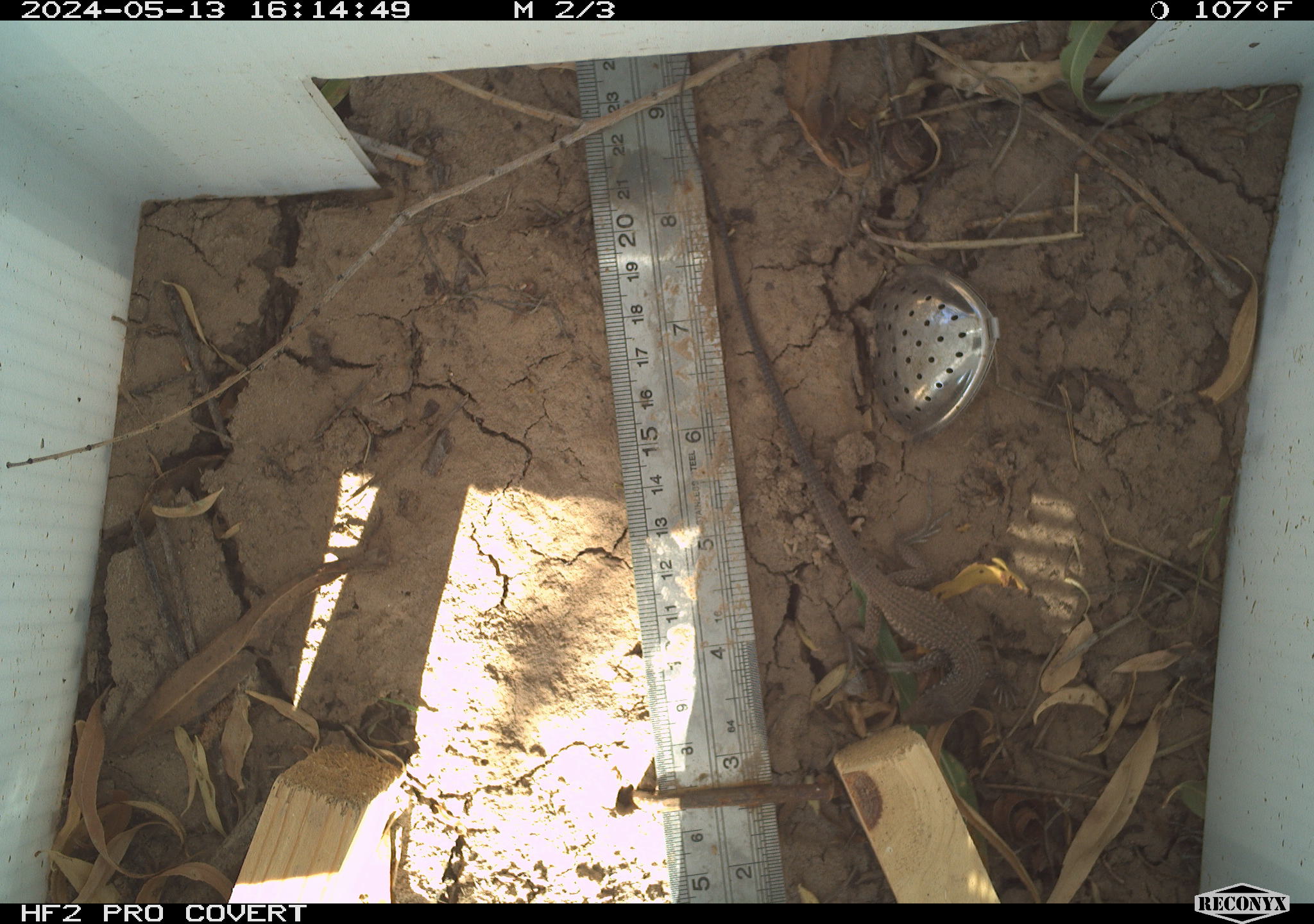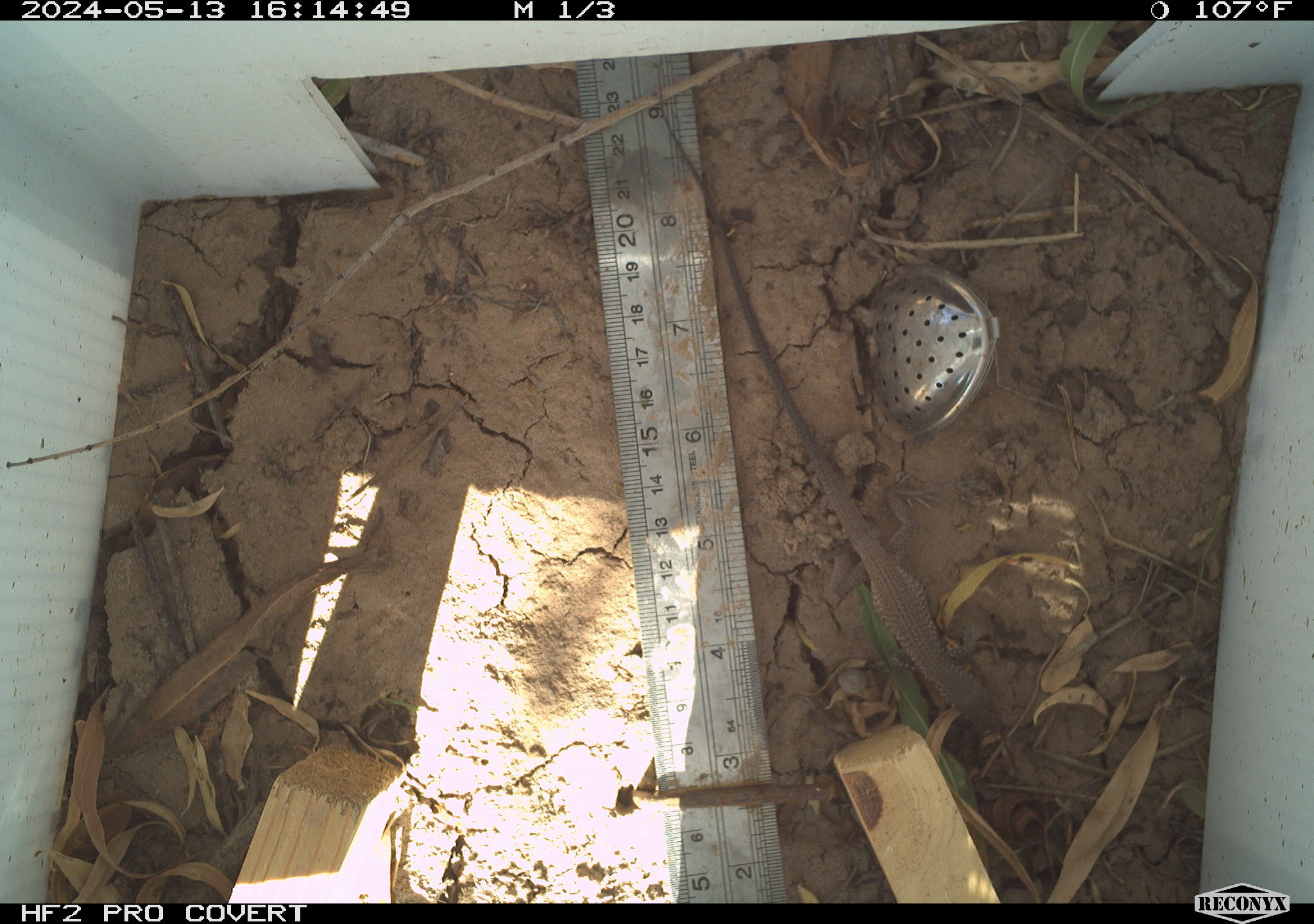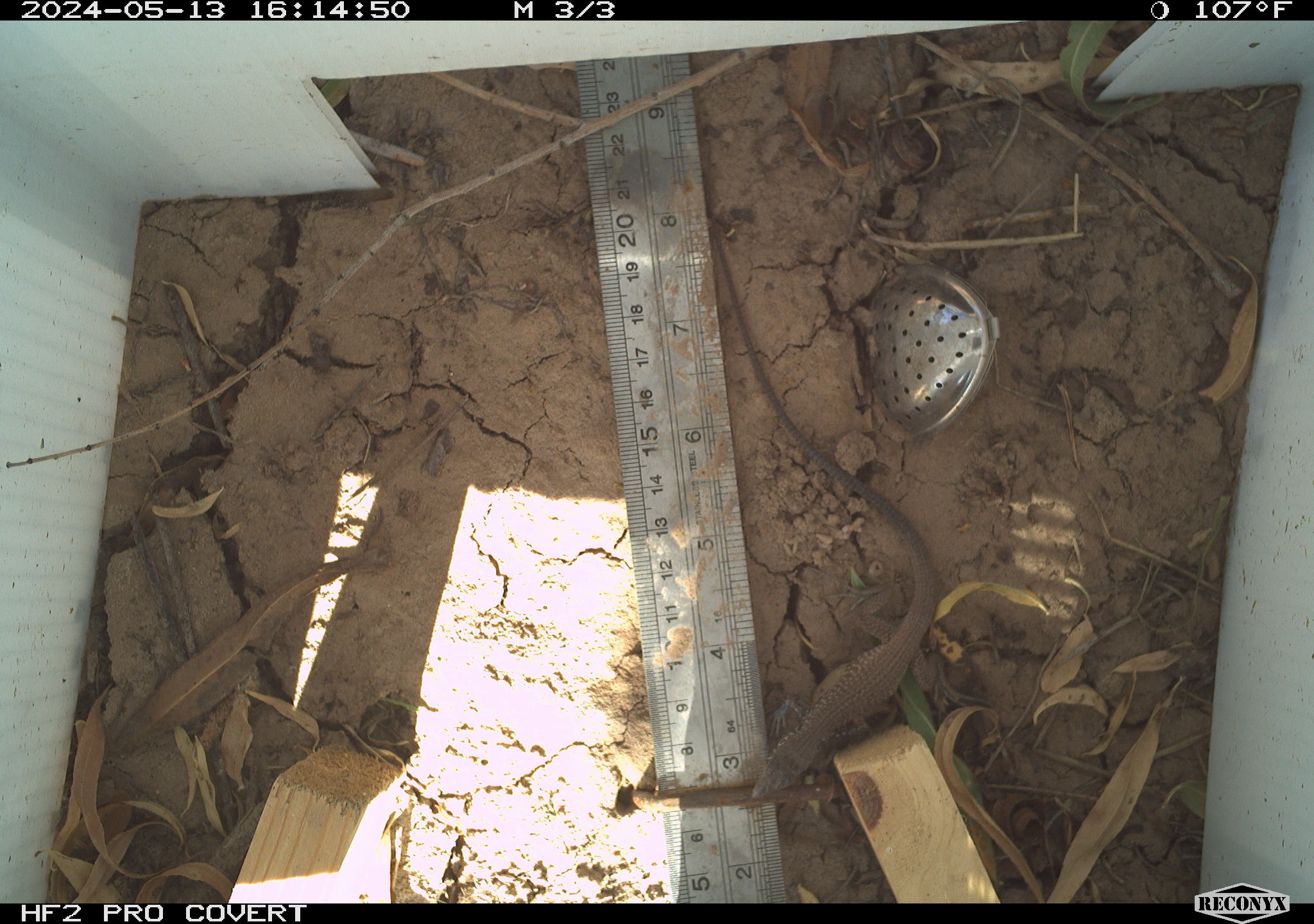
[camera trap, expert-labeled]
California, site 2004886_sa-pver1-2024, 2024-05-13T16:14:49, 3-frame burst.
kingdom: Animalia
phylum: Chordata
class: Reptilia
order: Squamata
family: Teiidae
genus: Aspidoscelis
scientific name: Aspidoscelis tigris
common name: western whiptail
Western whiptail (Aspidoscelis tigris).